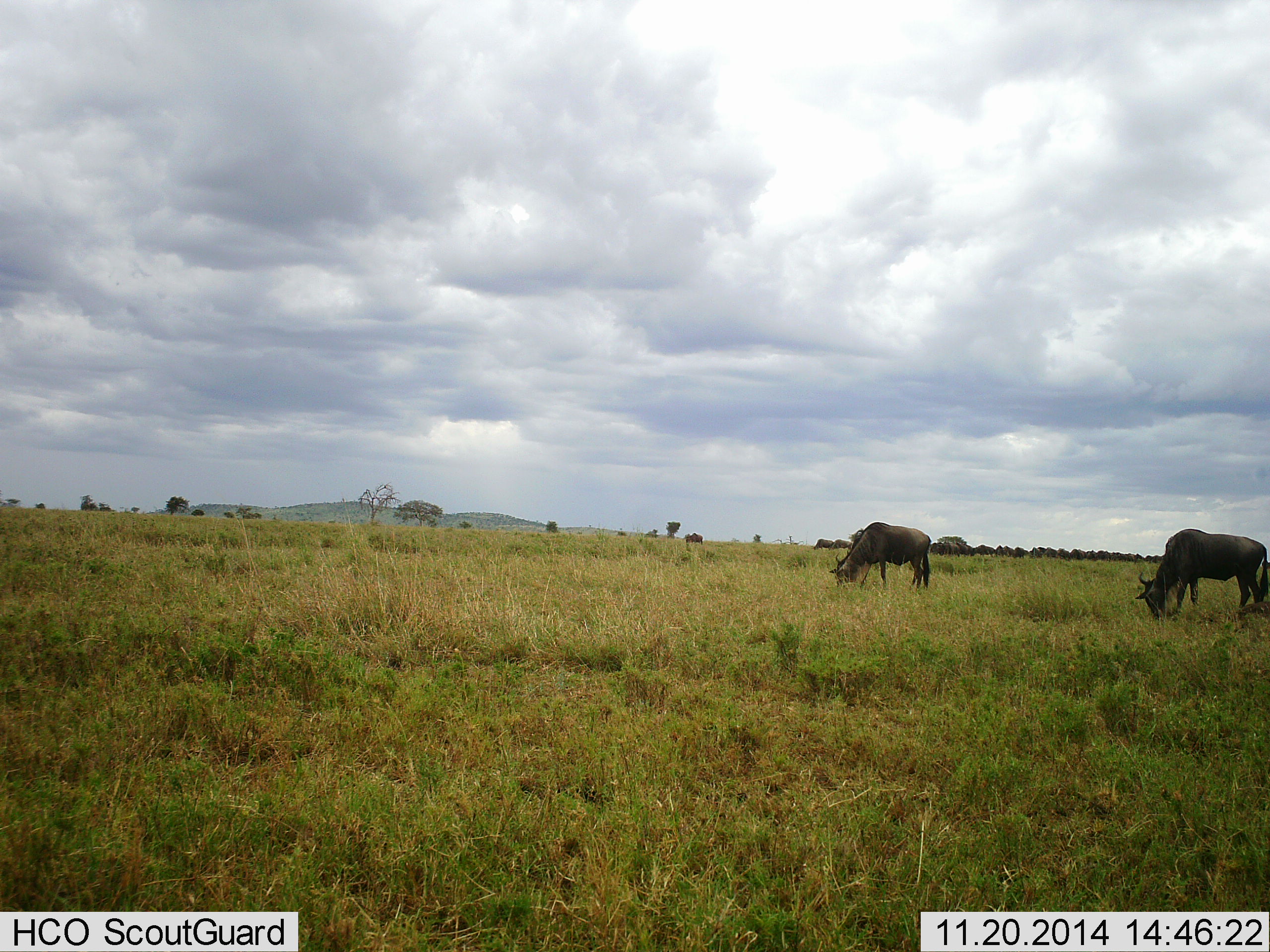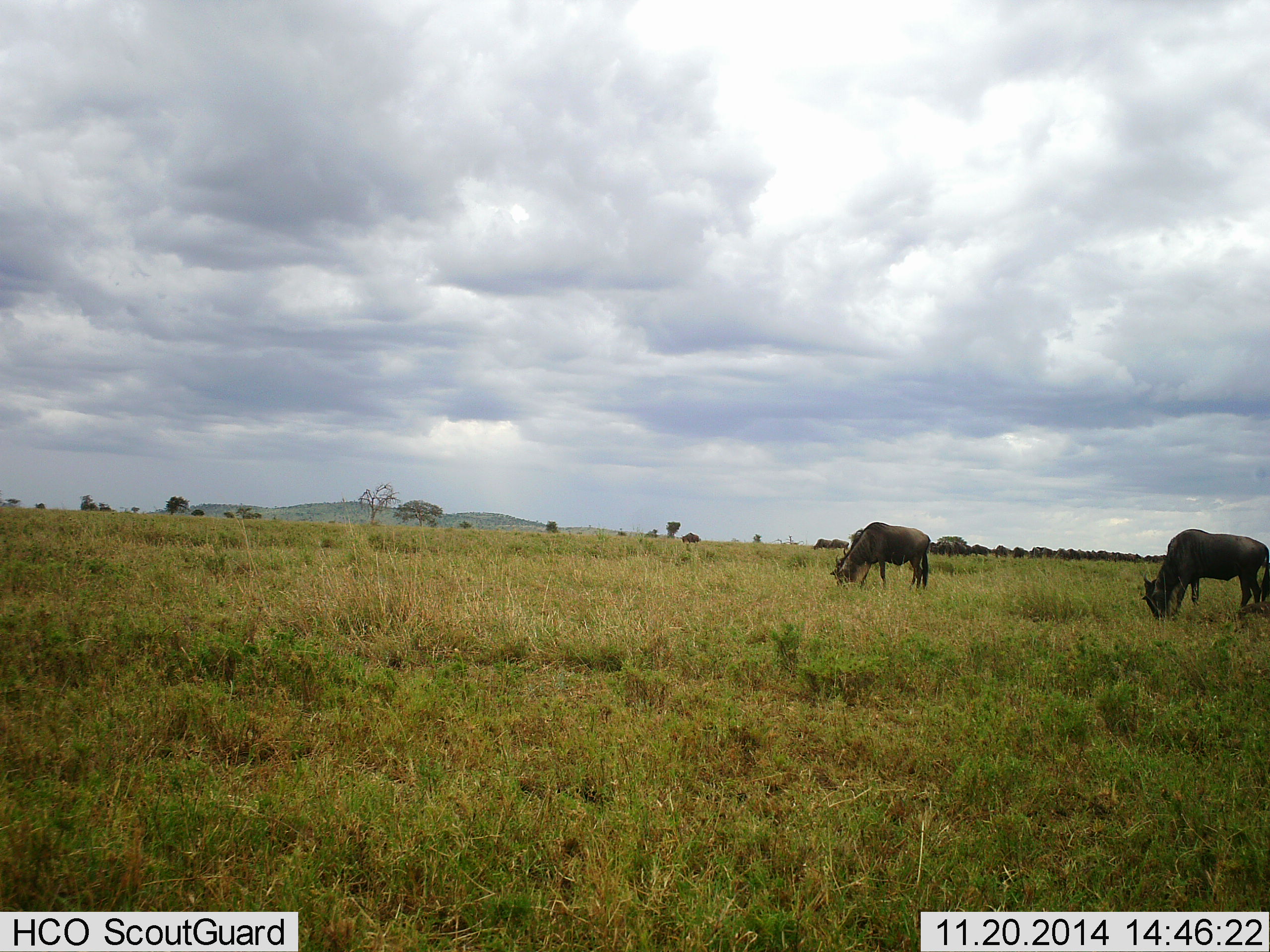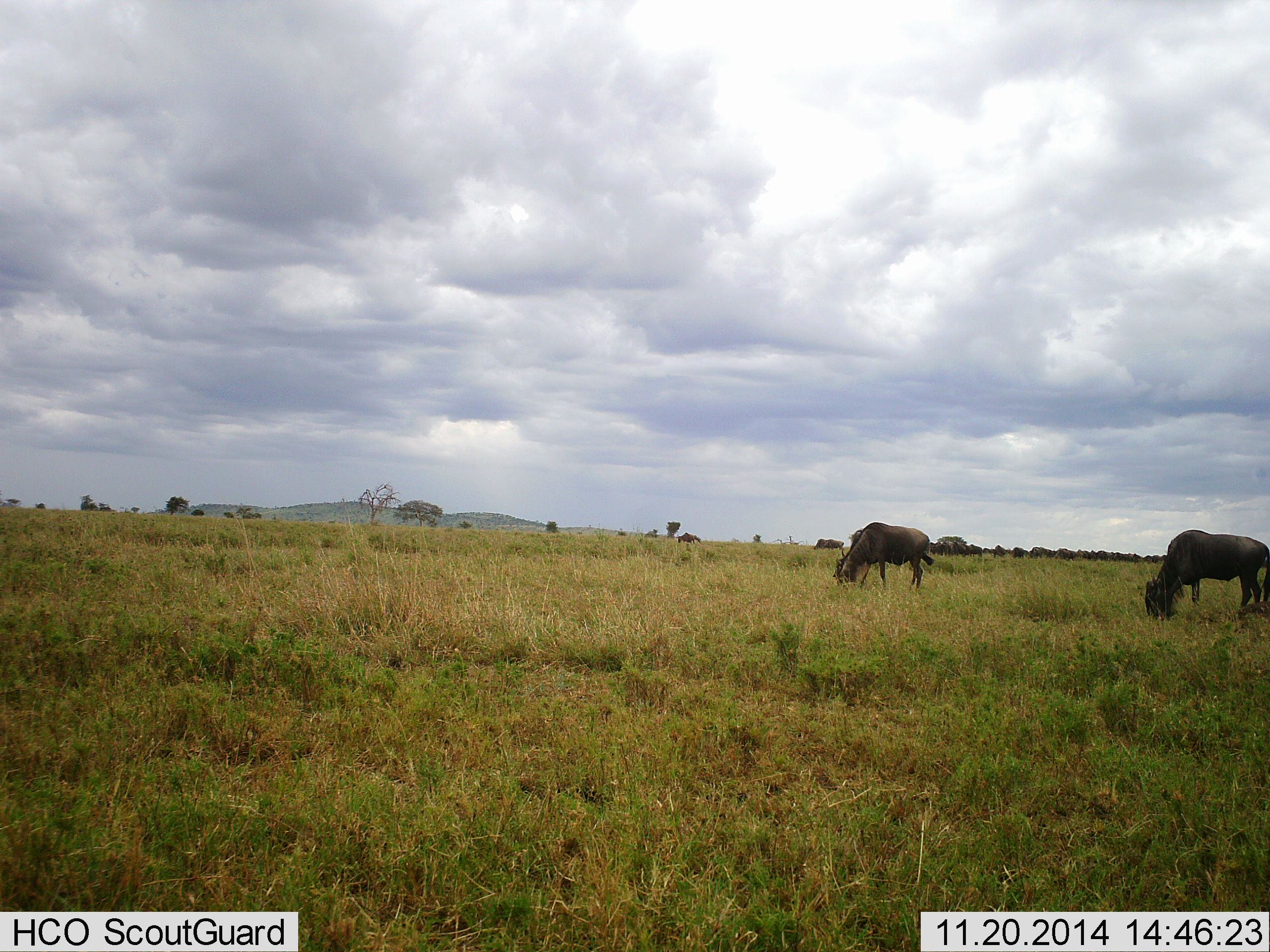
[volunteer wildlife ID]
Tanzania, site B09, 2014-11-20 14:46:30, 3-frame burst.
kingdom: Animalia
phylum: Chordata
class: Mammalia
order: Artiodactyla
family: Bovidae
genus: Connochaetes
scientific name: Connochaetes taurinus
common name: blue wildebeest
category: wildebeest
Wildebeest (blue wildebeest) (Connochaetes taurinus), count 3. Behavior (volunteer vote fractions): standing 10%, resting 0%, moving 20%, interacting 0%. Young present (vote fraction): 0%. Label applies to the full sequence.